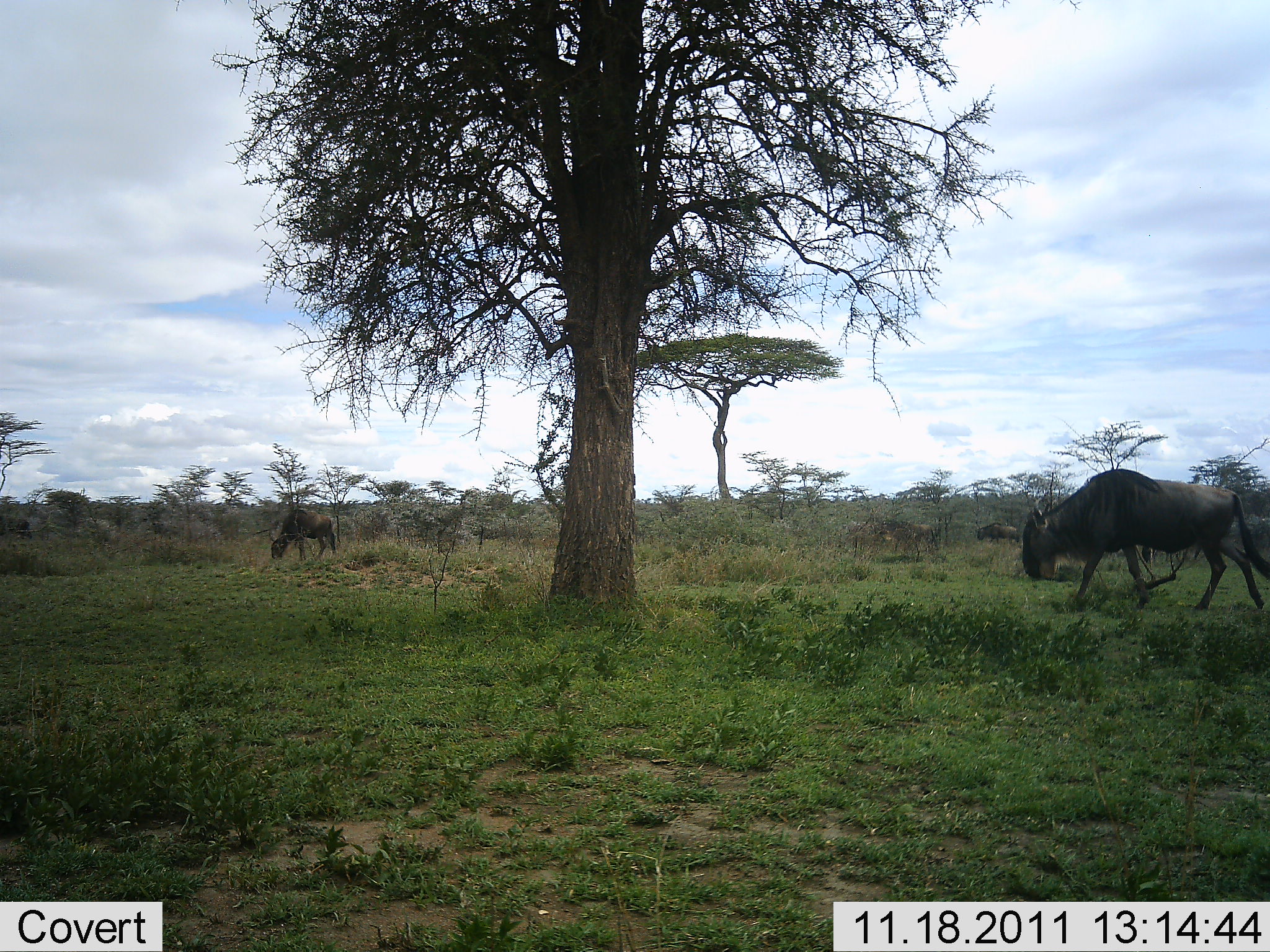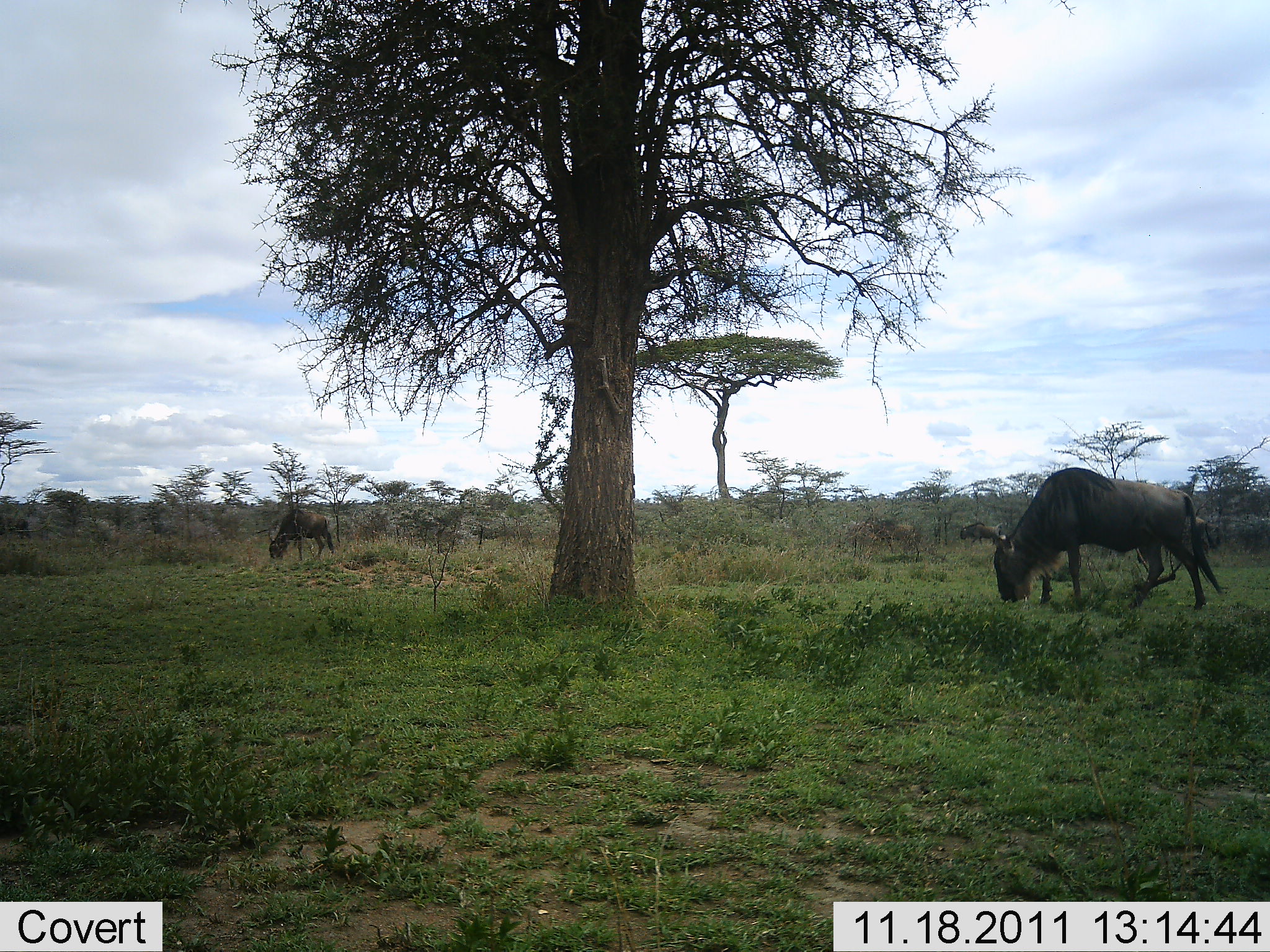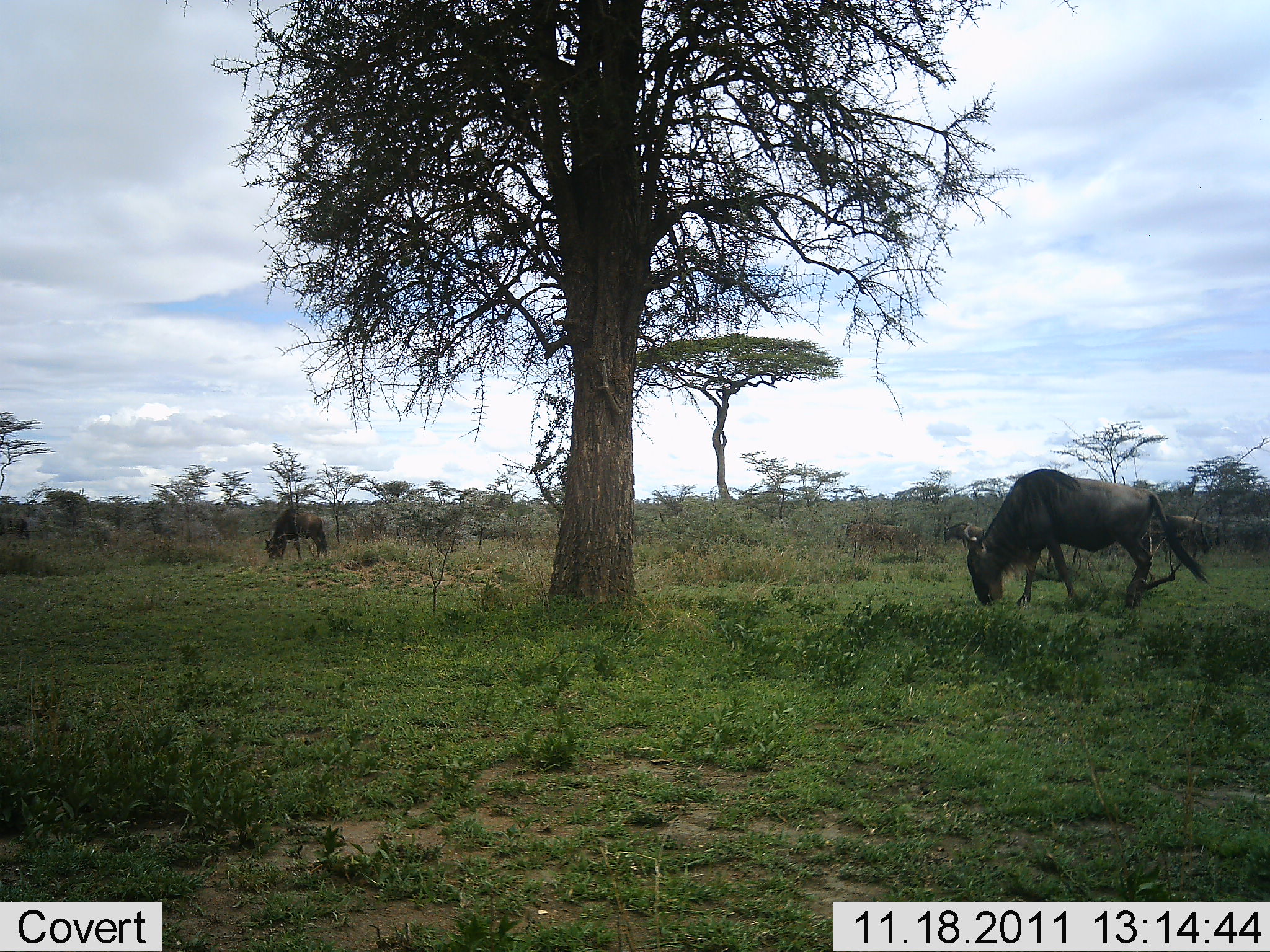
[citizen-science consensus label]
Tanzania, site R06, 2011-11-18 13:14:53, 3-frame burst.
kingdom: Animalia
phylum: Chordata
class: Mammalia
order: Artiodactyla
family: Bovidae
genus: Connochaetes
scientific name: Connochaetes taurinus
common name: blue wildebeest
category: wildebeest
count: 5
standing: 17%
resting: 0%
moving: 50%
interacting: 0%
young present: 0%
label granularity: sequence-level